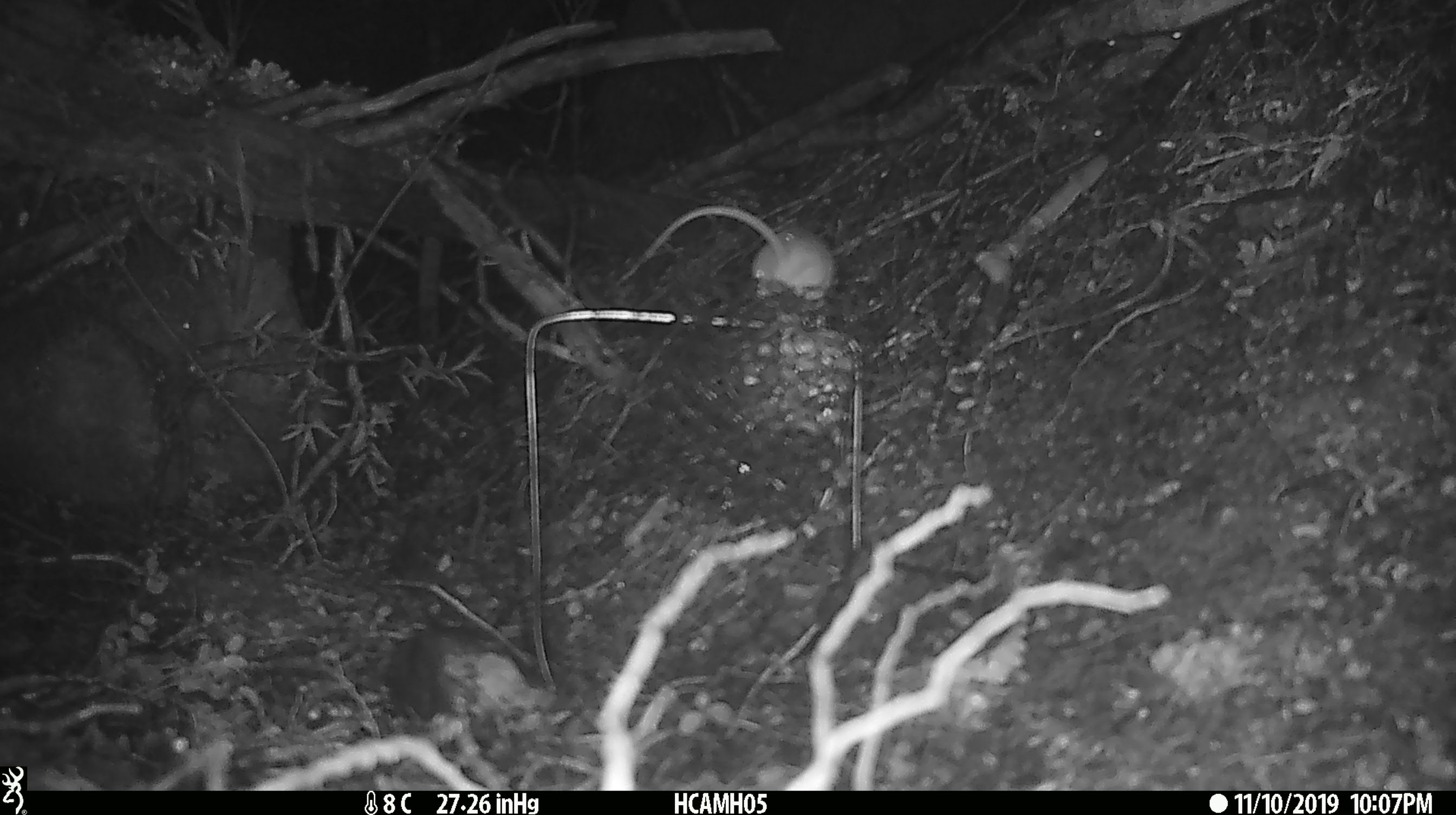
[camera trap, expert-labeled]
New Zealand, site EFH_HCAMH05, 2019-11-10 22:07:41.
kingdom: Animalia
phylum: Chordata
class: Mammalia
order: Rodentia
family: Muridae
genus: Mus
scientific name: Mus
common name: mouse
Mouse (Mus).